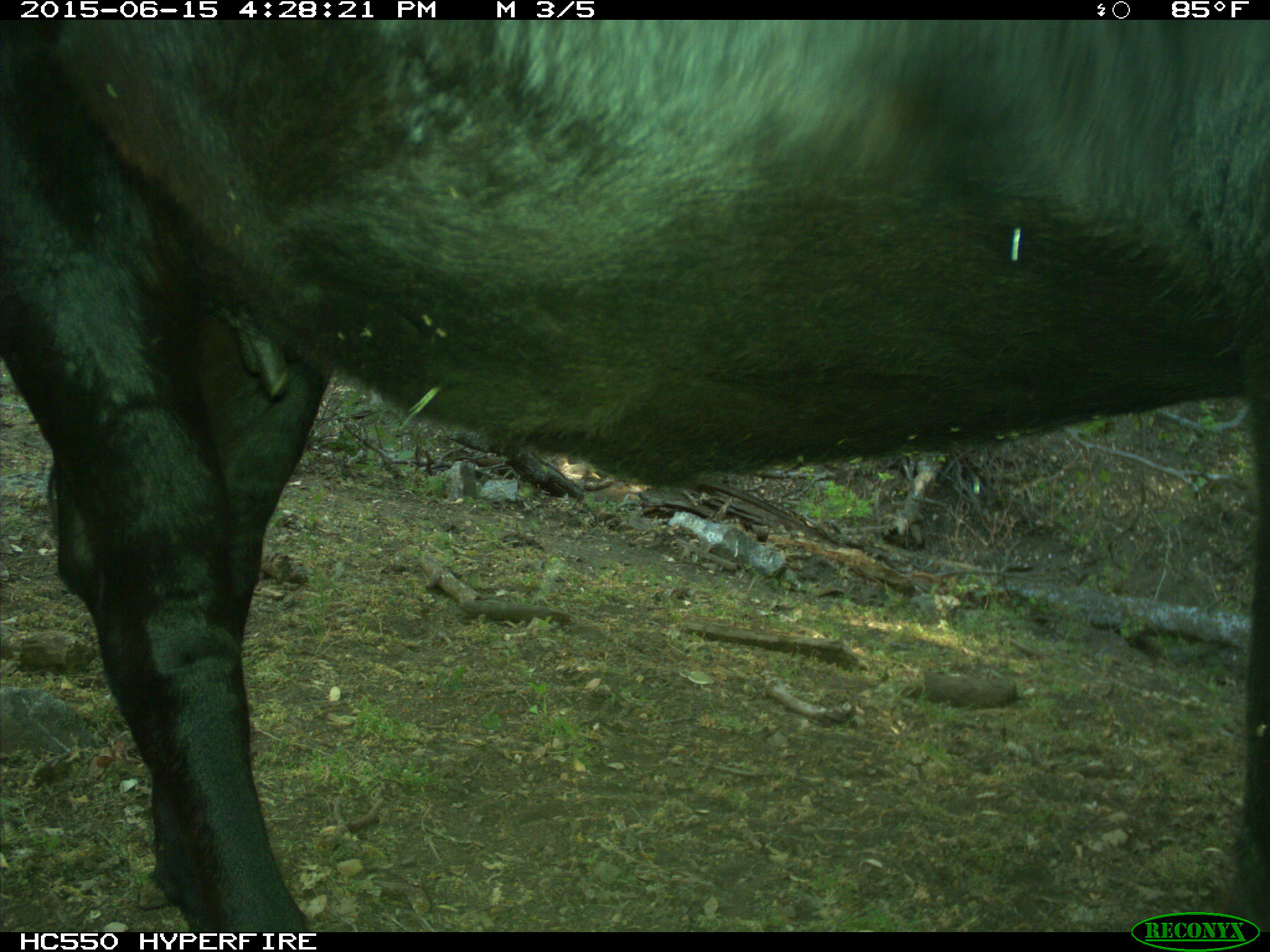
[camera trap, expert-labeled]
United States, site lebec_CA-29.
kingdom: Animalia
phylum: Chordata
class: Mammalia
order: Artiodactyla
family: Bovidae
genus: Bos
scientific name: Bos taurus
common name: domestic cow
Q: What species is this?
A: Bos taurus (domestic cow).